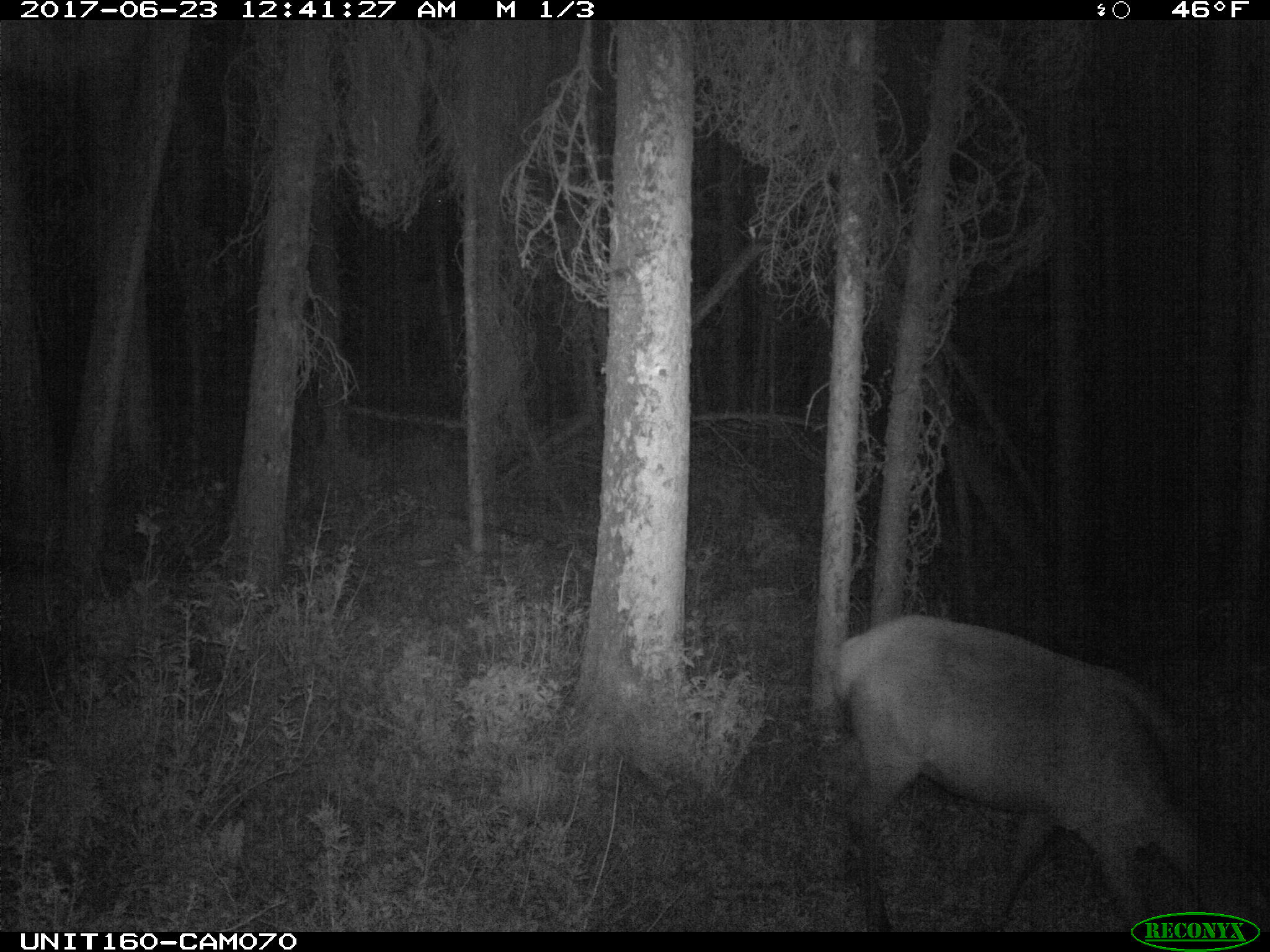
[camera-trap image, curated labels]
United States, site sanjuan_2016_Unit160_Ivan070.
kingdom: Animalia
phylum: Chordata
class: Mammalia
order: Artiodactyla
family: Cervidae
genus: Cervus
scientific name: Cervus elaphus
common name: red deer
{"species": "Cervus elaphus (red deer)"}